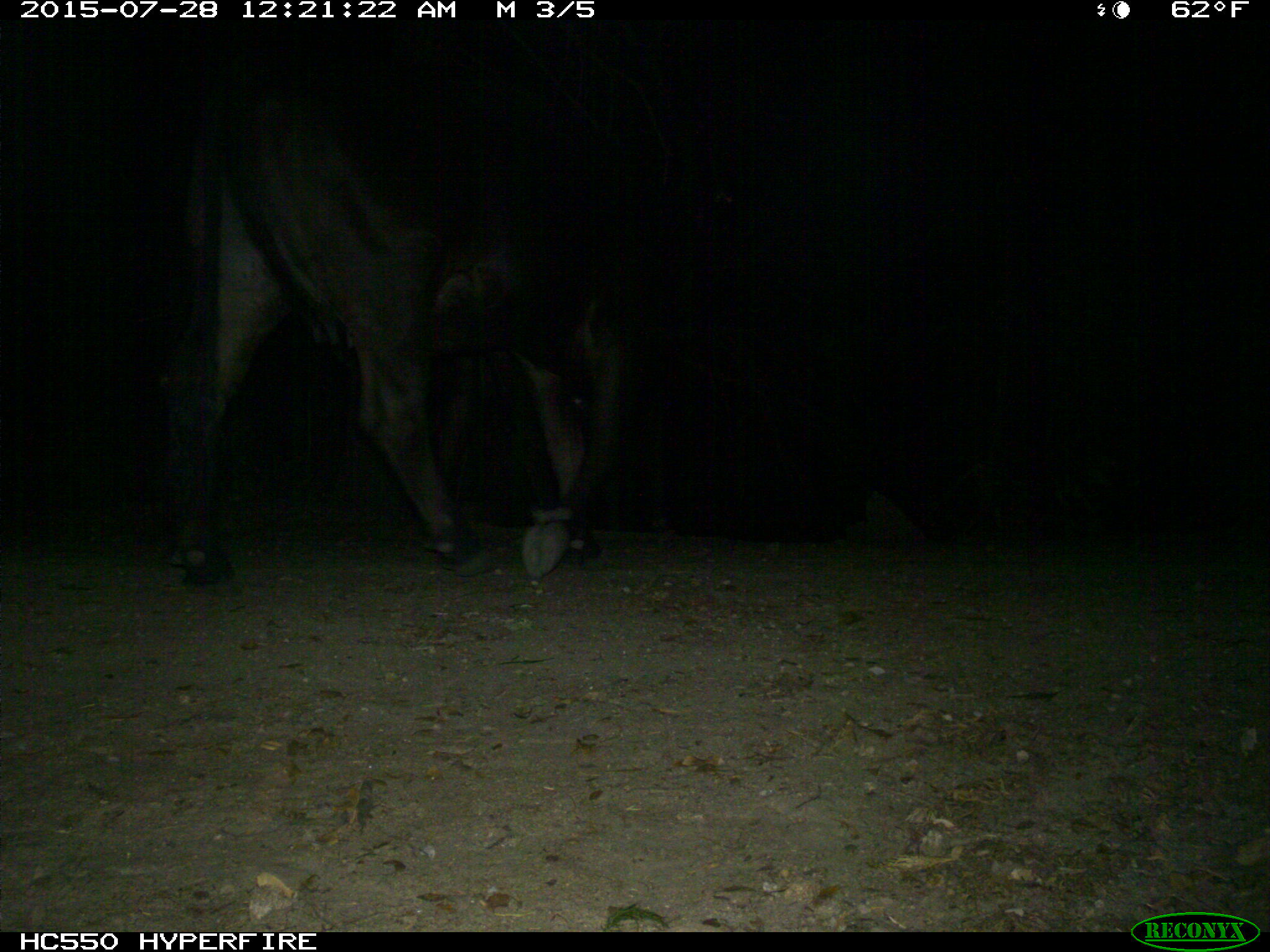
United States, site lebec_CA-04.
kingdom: Animalia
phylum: Chordata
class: Mammalia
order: Artiodactyla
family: Bovidae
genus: Bos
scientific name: Bos taurus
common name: domestic cow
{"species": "Bos taurus (domestic cow)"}